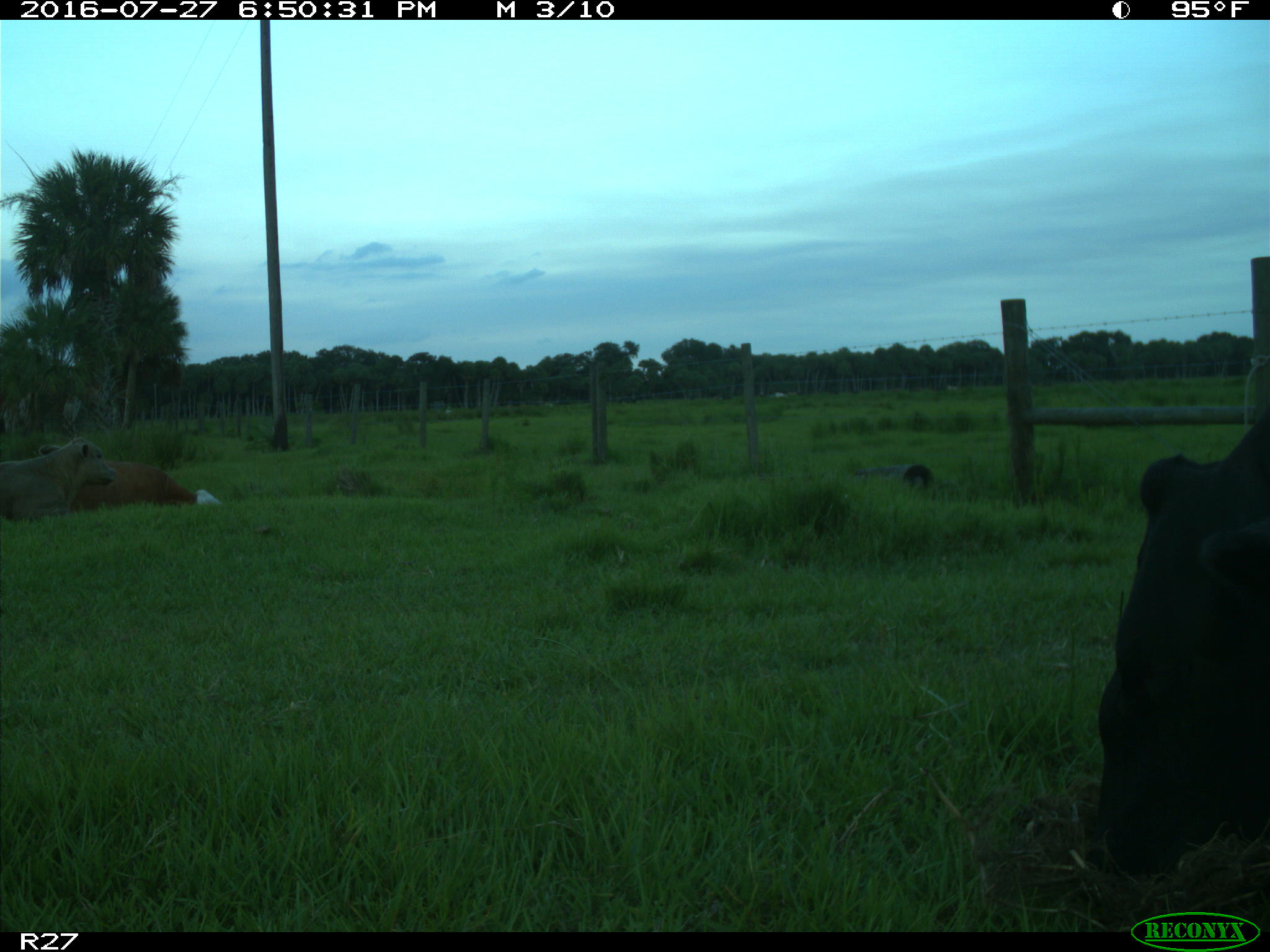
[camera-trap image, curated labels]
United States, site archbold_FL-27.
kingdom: Animalia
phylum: Chordata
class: Mammalia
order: Artiodactyla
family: Bovidae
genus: Bos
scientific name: Bos taurus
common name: domestic cow